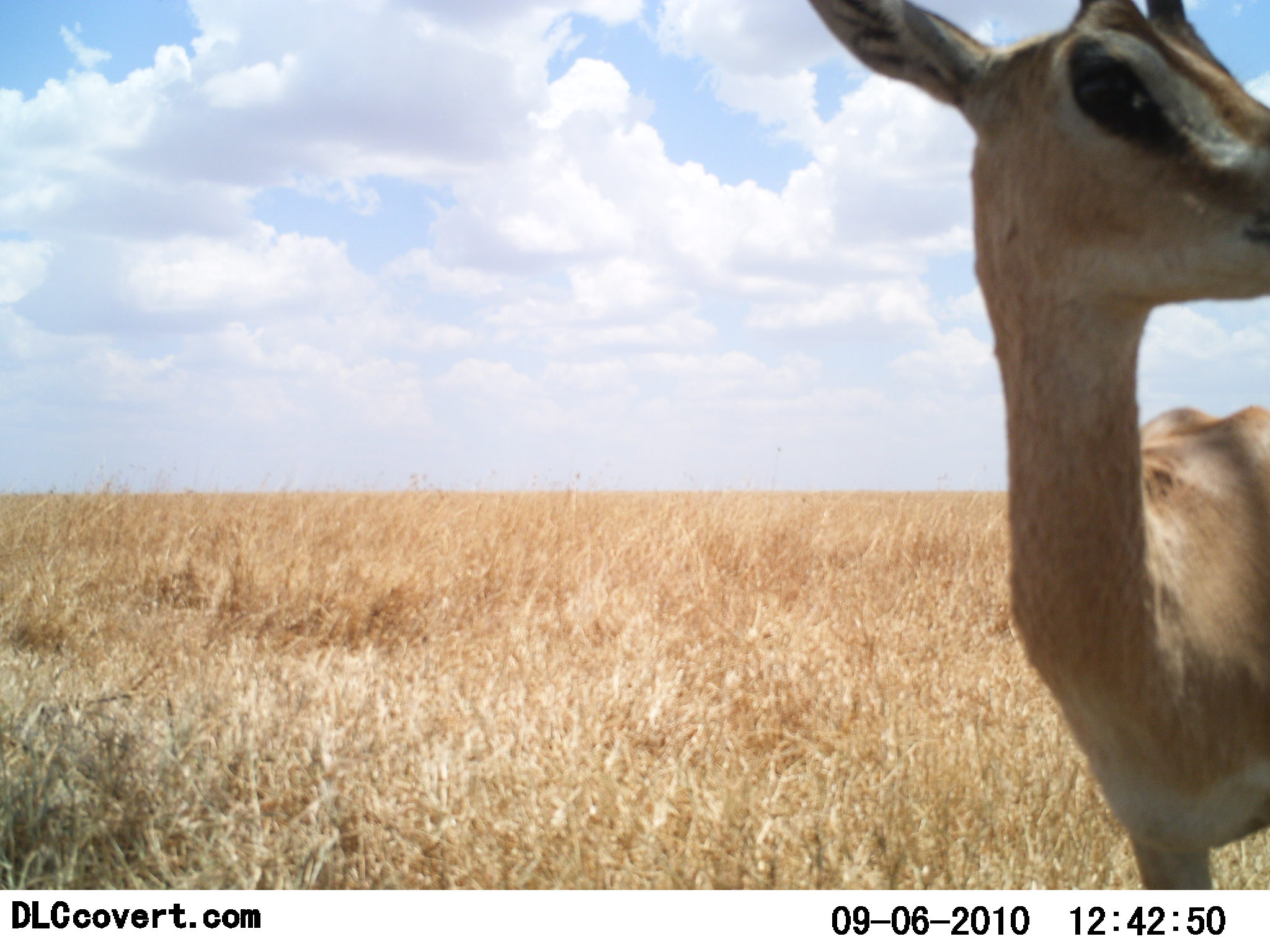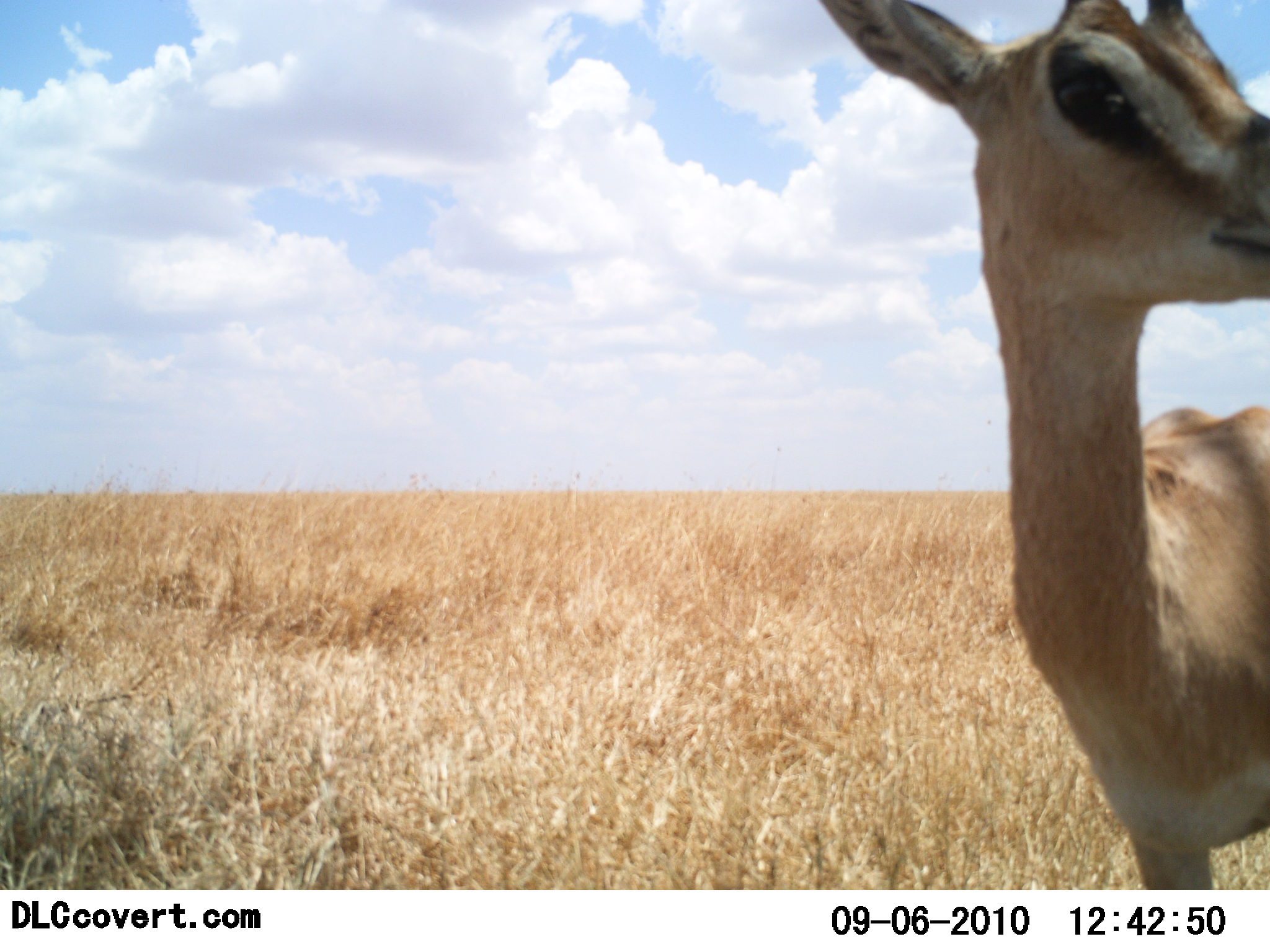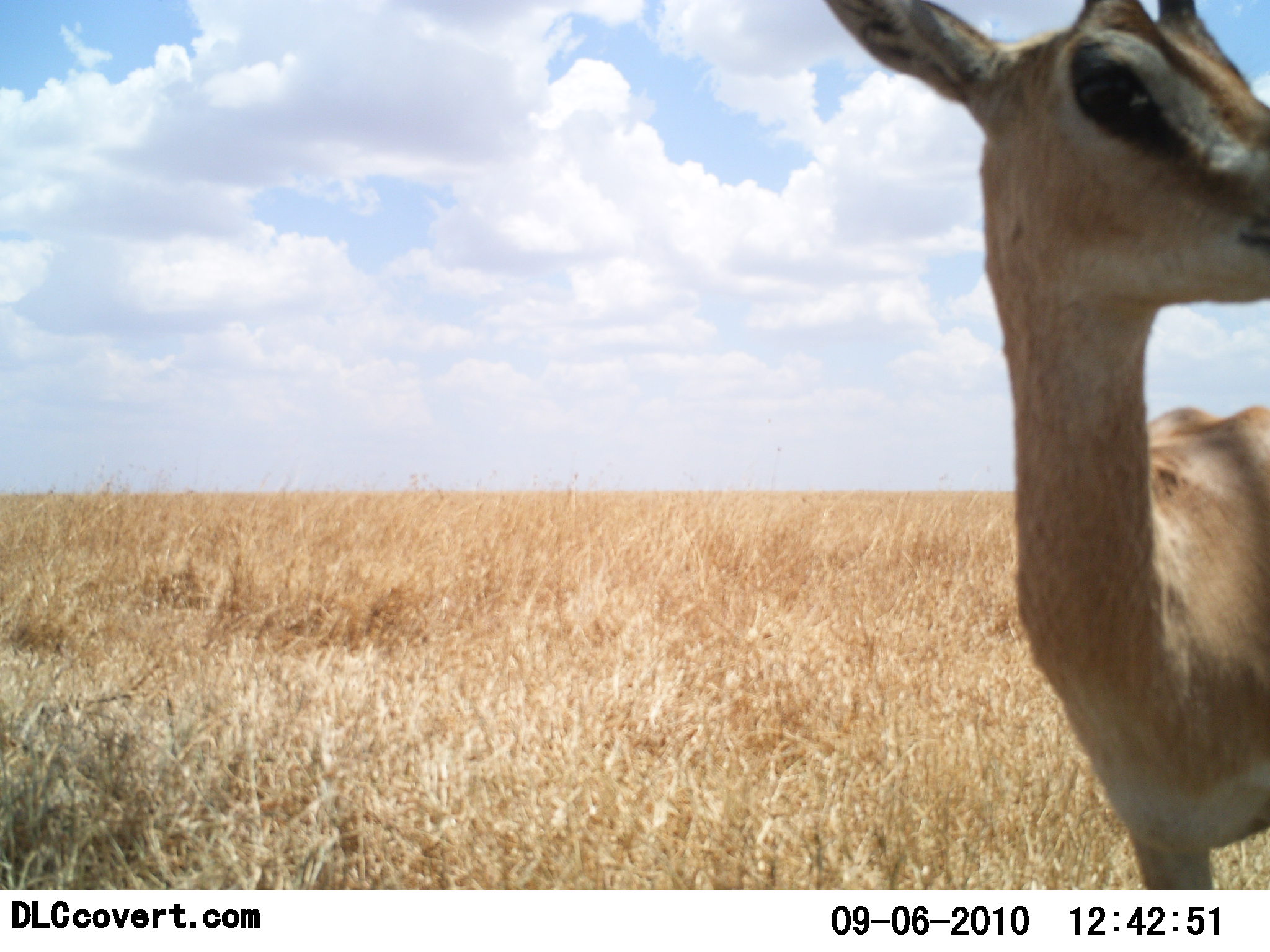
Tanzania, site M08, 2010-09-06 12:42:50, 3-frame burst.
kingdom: Animalia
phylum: Chordata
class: Mammalia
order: Artiodactyla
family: Bovidae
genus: Nanger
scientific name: Nanger granti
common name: grant's gazelle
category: gazellegrants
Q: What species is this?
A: Gazellegrants (grant's gazelle) (Nanger granti).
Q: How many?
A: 1.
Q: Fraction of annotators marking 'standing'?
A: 100%.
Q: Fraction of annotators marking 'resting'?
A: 0%.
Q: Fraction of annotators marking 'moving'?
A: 0%.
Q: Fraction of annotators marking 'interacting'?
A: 0%.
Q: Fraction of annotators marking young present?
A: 12%.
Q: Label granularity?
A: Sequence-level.